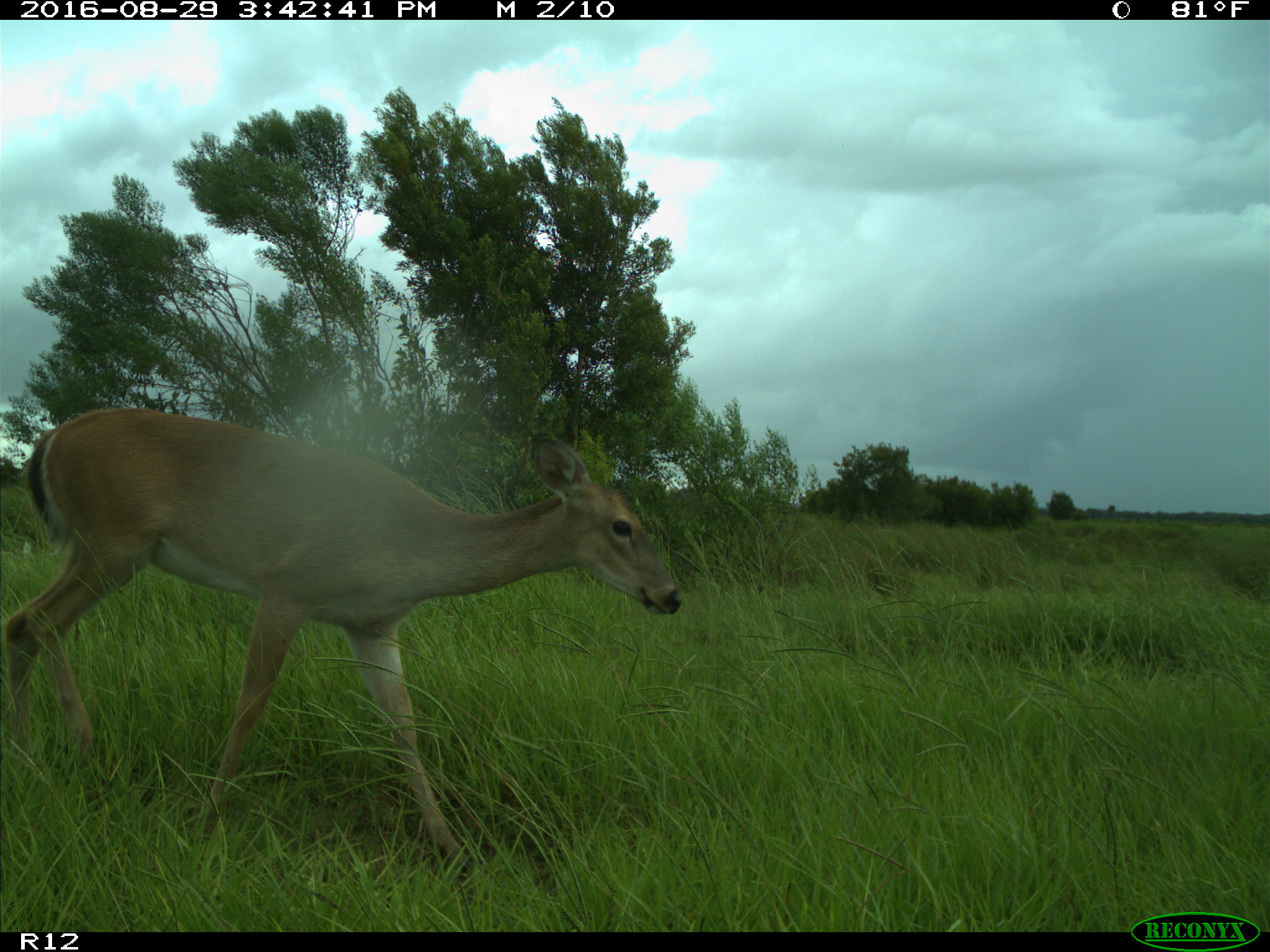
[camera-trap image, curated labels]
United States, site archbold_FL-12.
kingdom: Animalia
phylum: Chordata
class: Mammalia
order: Artiodactyla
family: Cervidae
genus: Odocoileus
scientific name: Odocoileus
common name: deer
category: unidentified deer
Unidentified deer (deer) (Odocoileus).